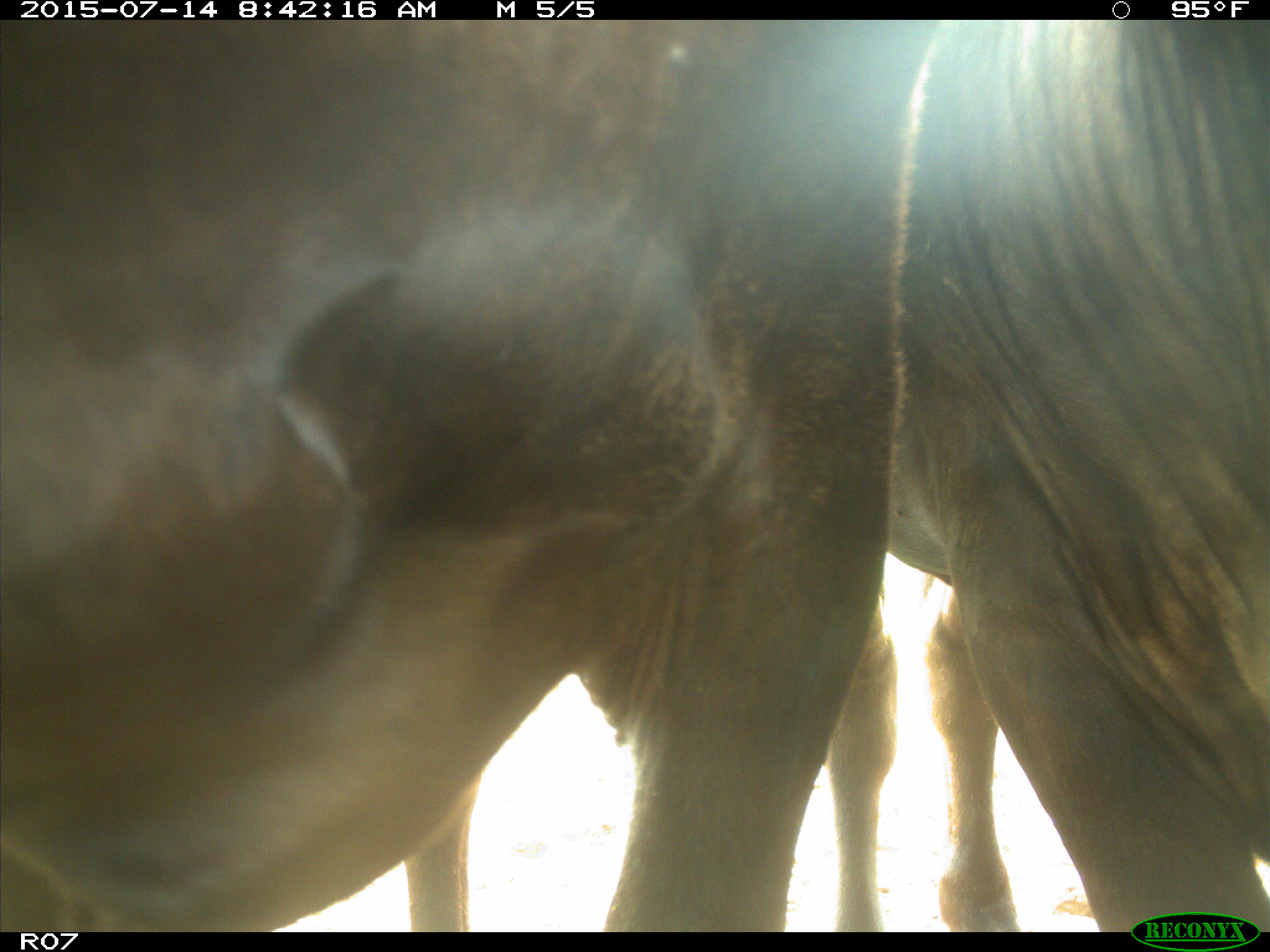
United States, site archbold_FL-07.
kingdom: Animalia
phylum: Chordata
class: Mammalia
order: Artiodactyla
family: Bovidae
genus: Bos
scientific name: Bos taurus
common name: domestic cow